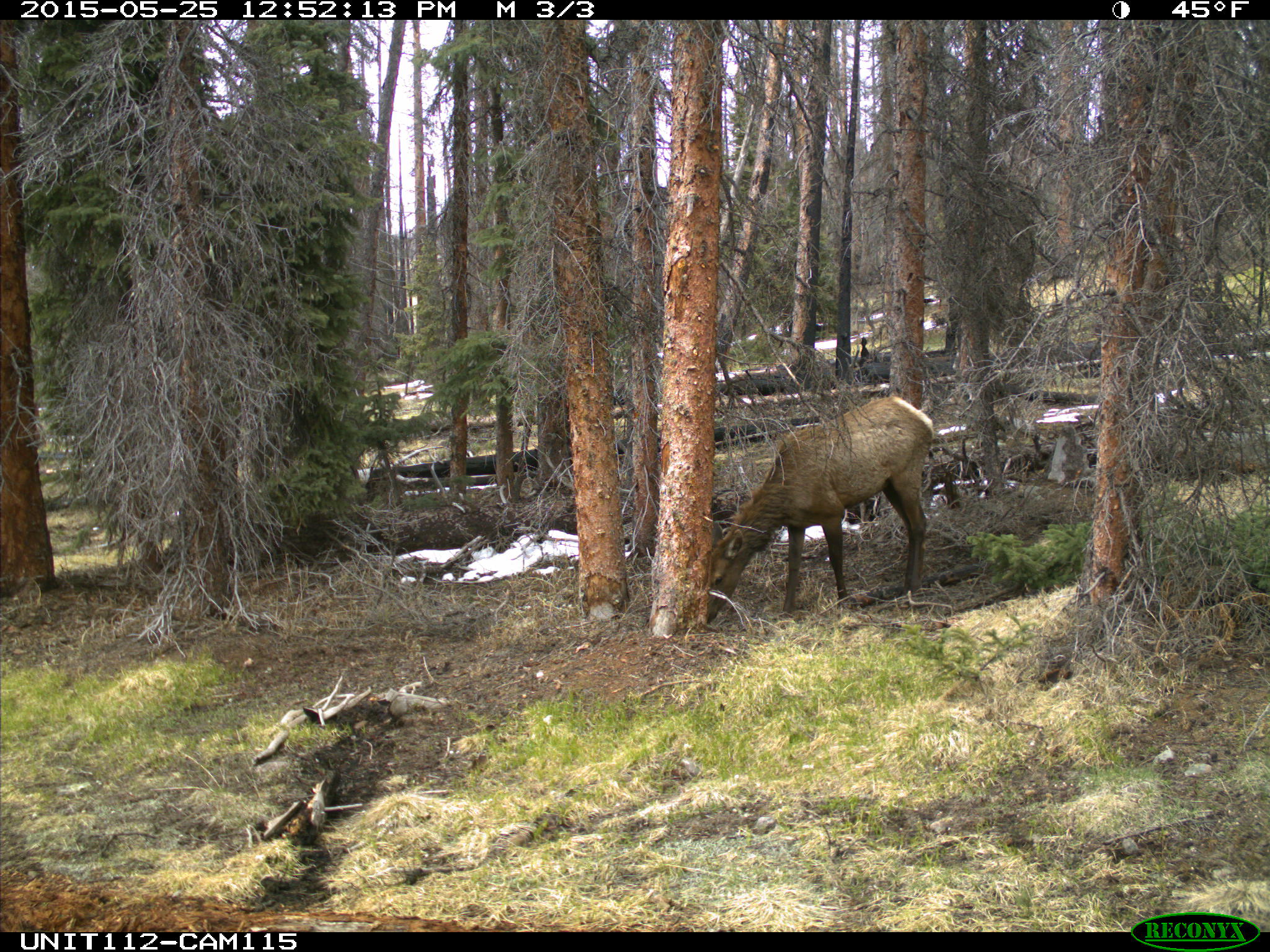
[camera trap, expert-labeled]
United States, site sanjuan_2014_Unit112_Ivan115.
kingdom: Animalia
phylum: Chordata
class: Mammalia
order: Artiodactyla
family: Cervidae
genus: Cervus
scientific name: Cervus elaphus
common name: red deer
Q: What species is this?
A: Cervus elaphus (red deer).